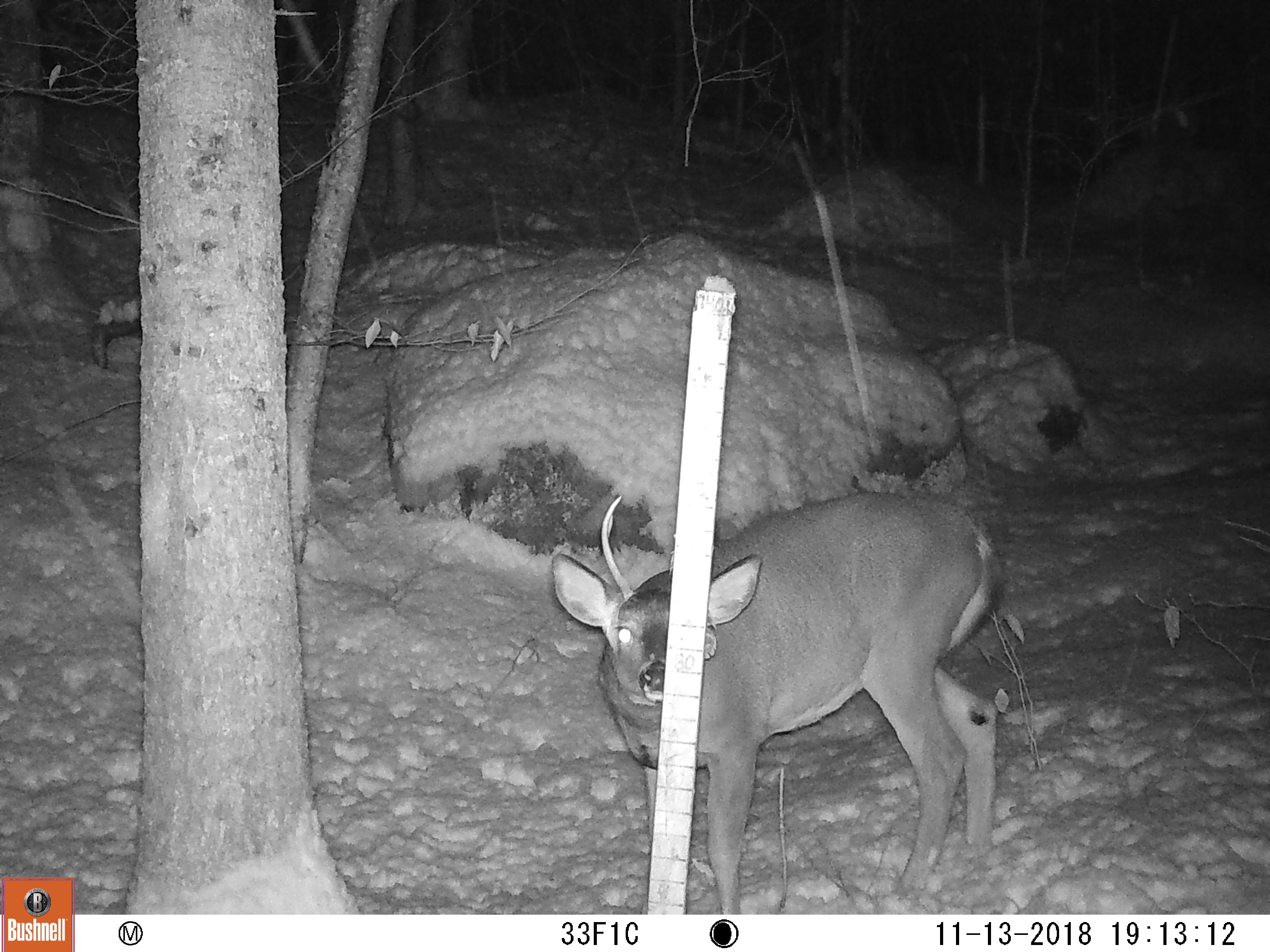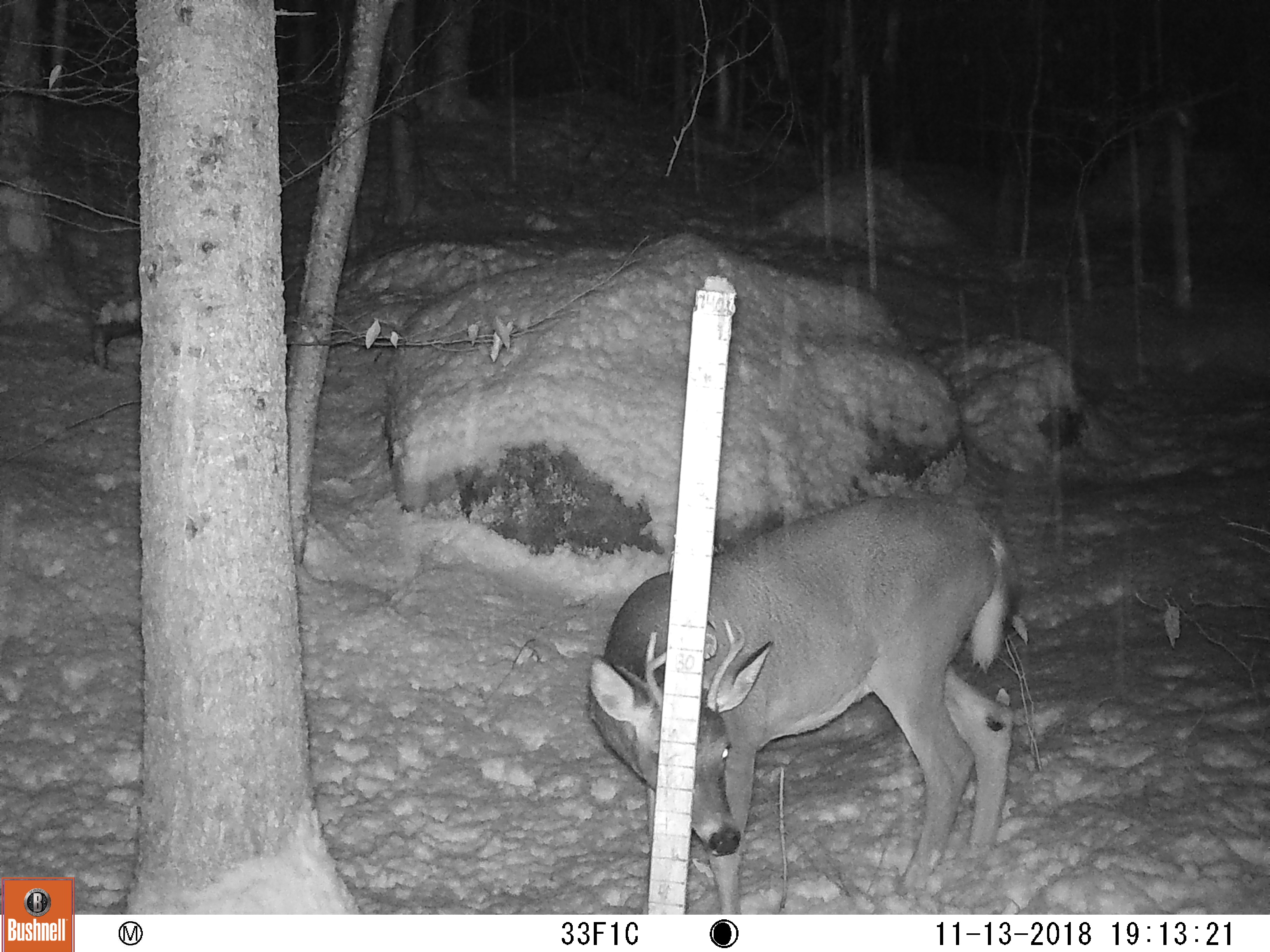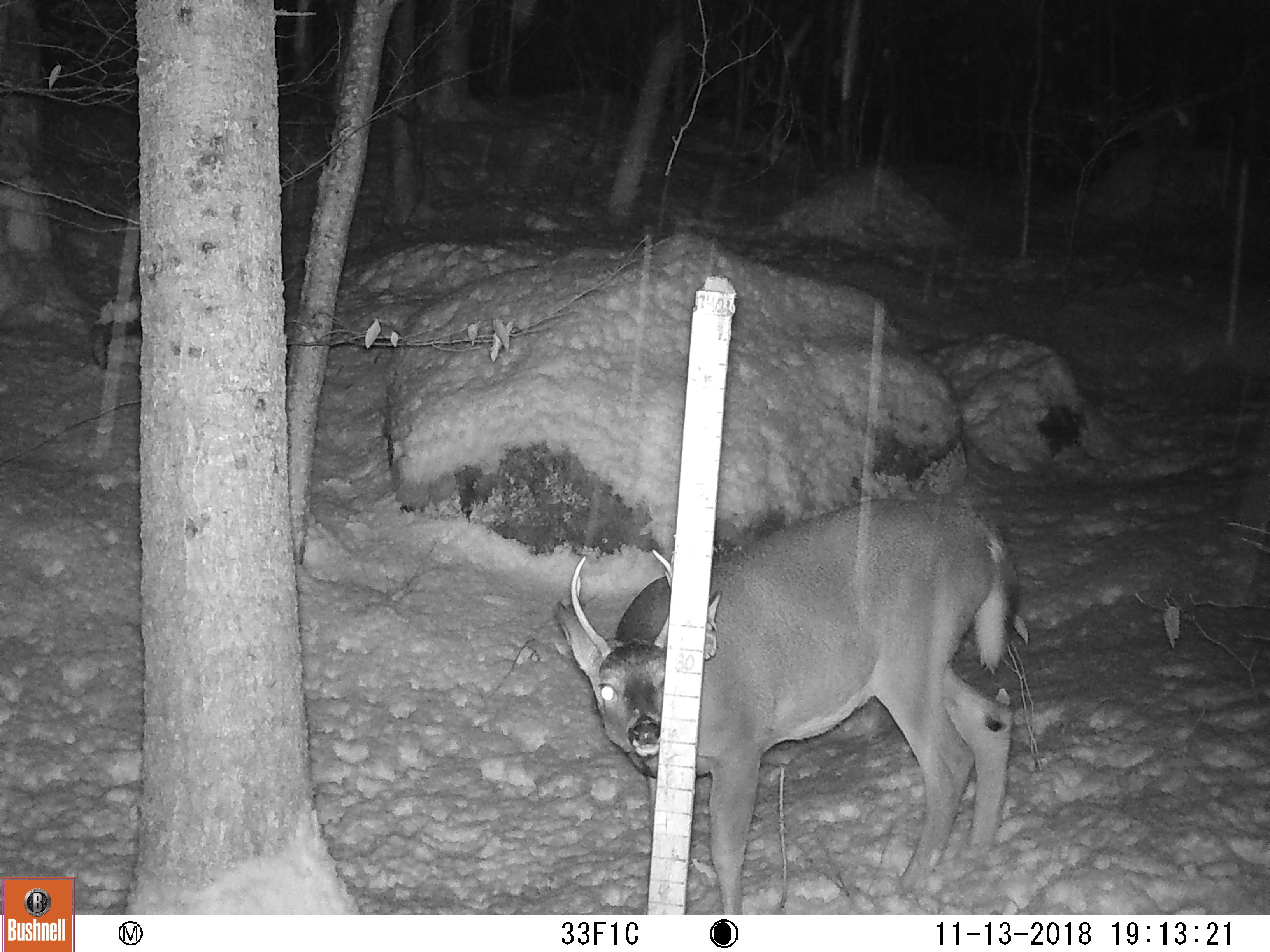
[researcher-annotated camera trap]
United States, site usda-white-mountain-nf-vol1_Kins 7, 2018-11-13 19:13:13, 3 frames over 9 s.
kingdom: Animalia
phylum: Chordata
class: Mammalia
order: Artiodactyla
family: Cervidae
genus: Odocoileus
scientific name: Odocoileus virginianus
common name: white-tailed deer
White-tailed deer (Odocoileus virginianus).